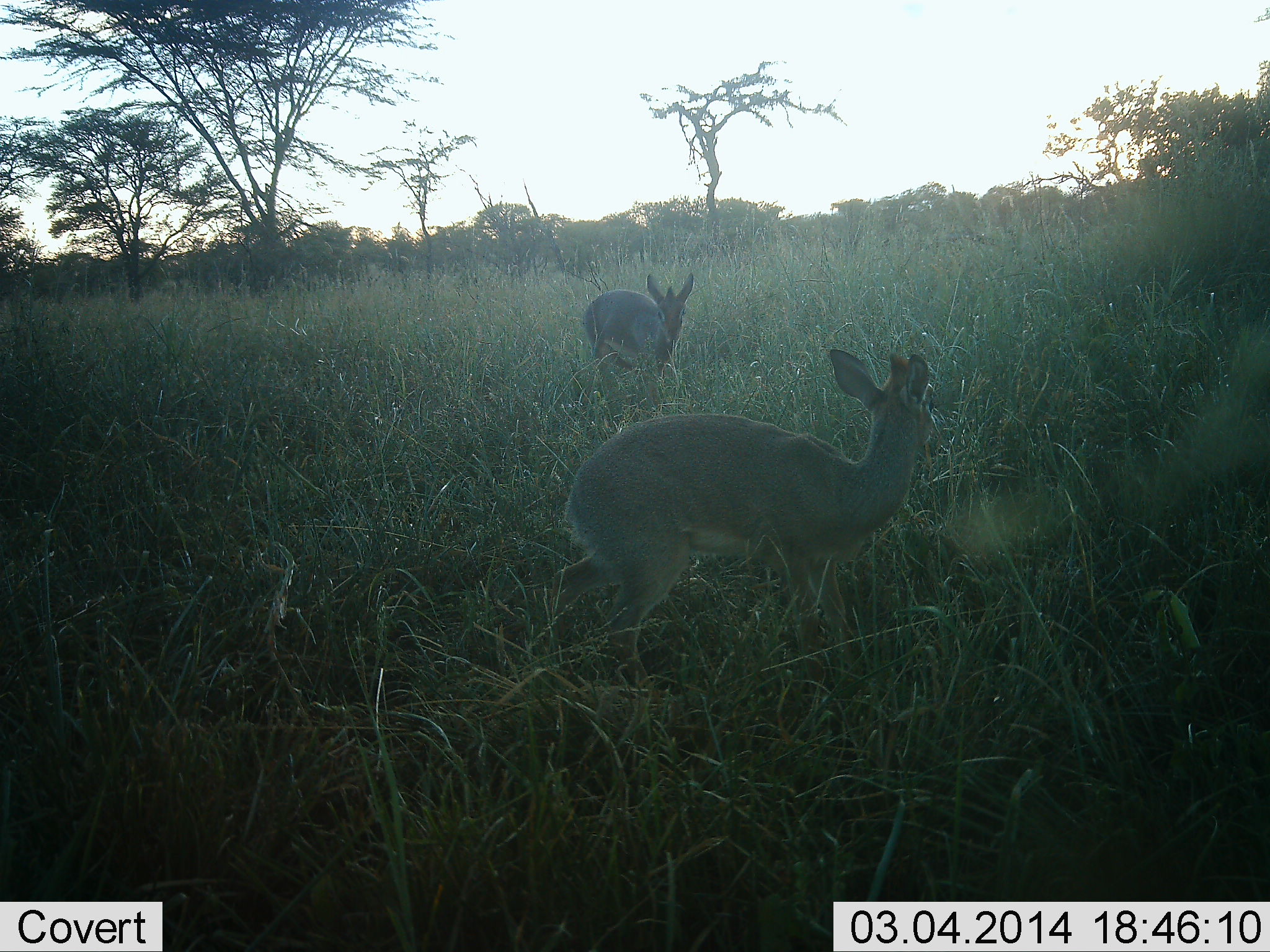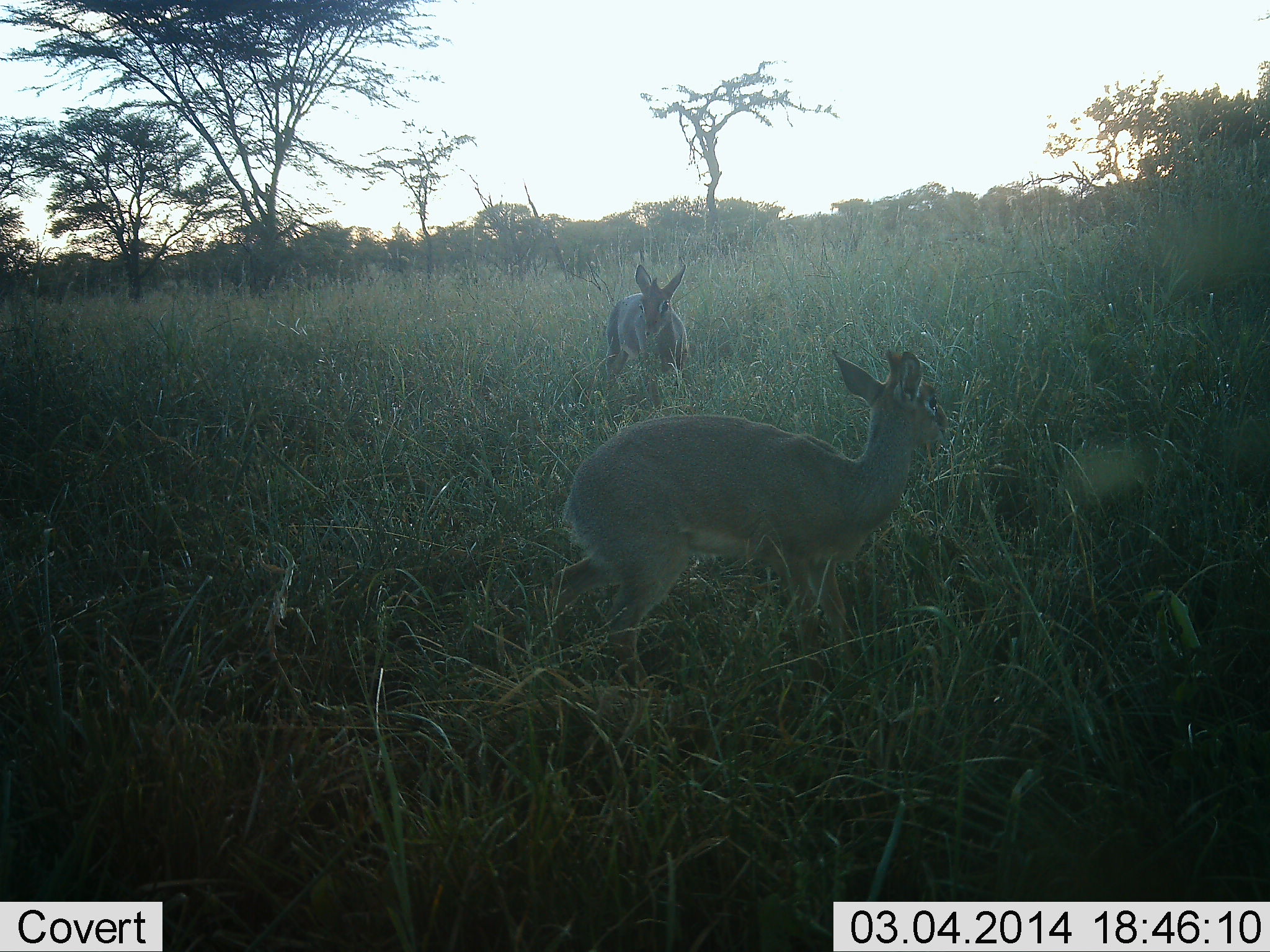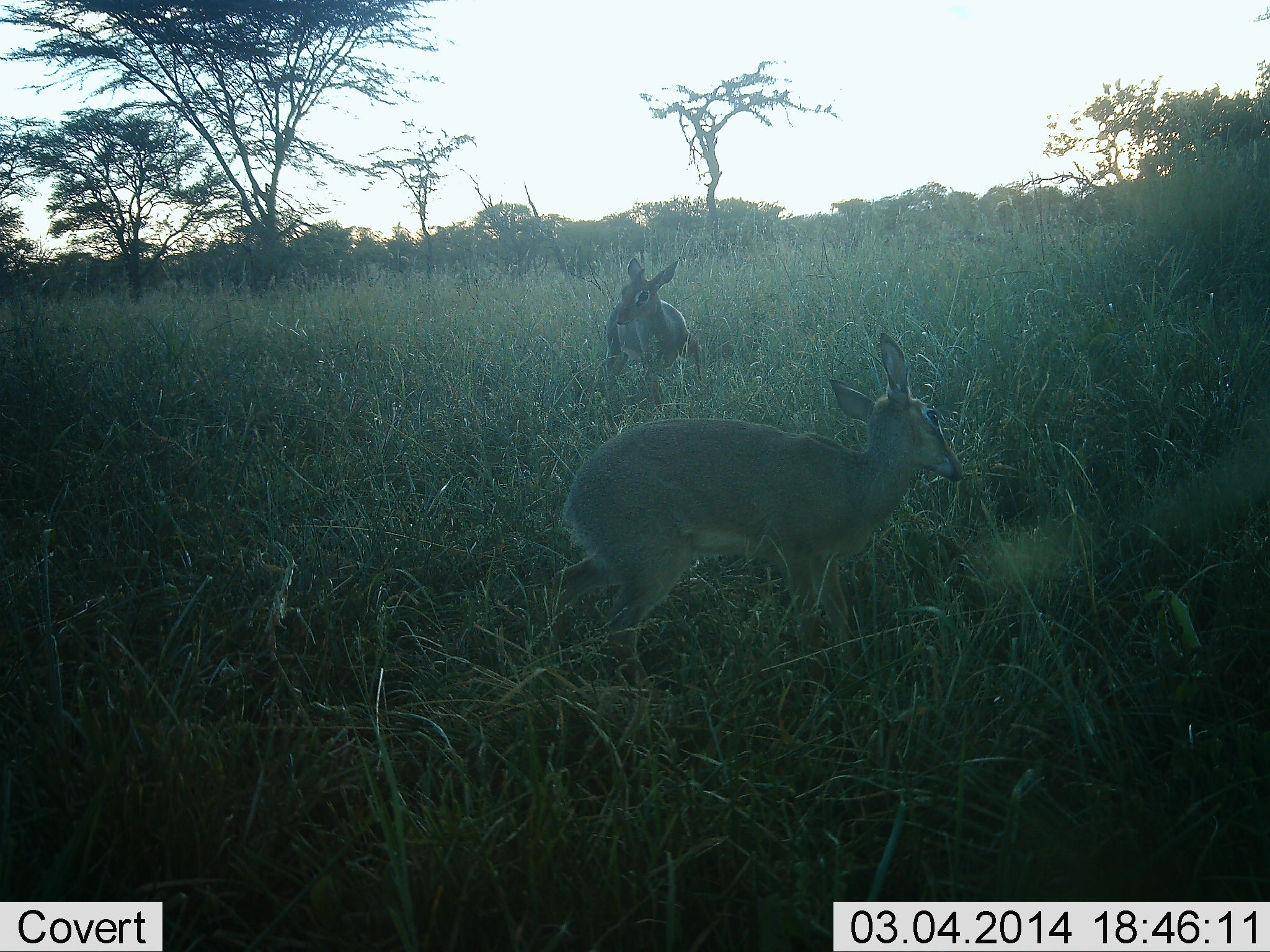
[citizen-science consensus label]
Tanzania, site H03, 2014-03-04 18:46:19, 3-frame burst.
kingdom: Animalia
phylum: Chordata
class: Mammalia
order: Artiodactyla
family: Bovidae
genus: Madoqua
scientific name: Madoqua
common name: dikdik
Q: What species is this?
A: Dikdik (Madoqua).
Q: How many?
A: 2.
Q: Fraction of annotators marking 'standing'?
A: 80%.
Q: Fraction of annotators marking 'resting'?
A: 0%.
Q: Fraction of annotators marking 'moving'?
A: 20%.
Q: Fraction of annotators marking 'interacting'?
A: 0%.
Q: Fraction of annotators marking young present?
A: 0%.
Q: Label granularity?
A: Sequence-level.